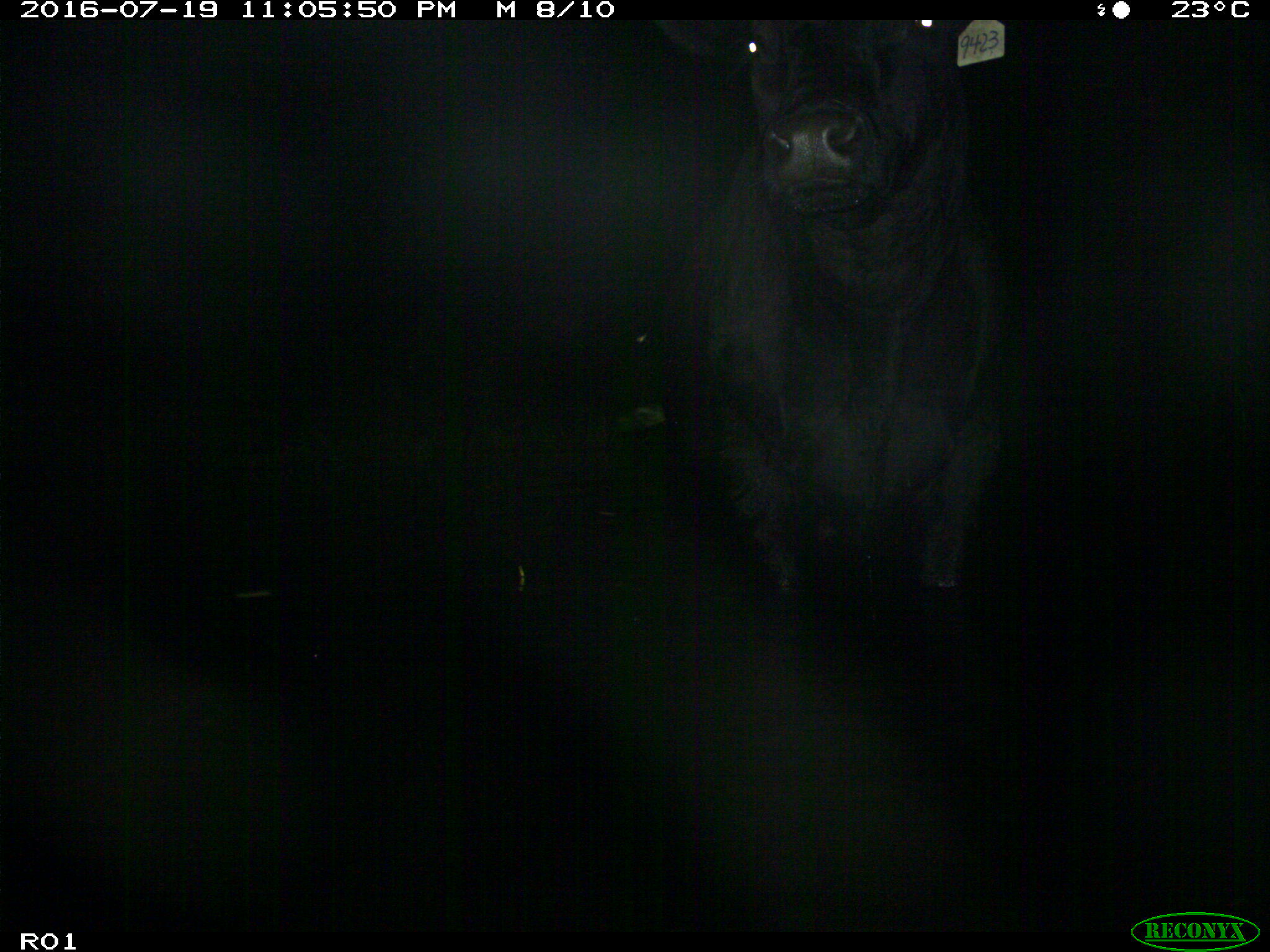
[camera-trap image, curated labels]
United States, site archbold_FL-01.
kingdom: Animalia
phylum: Chordata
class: Mammalia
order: Artiodactyla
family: Bovidae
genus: Bos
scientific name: Bos taurus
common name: domestic cow